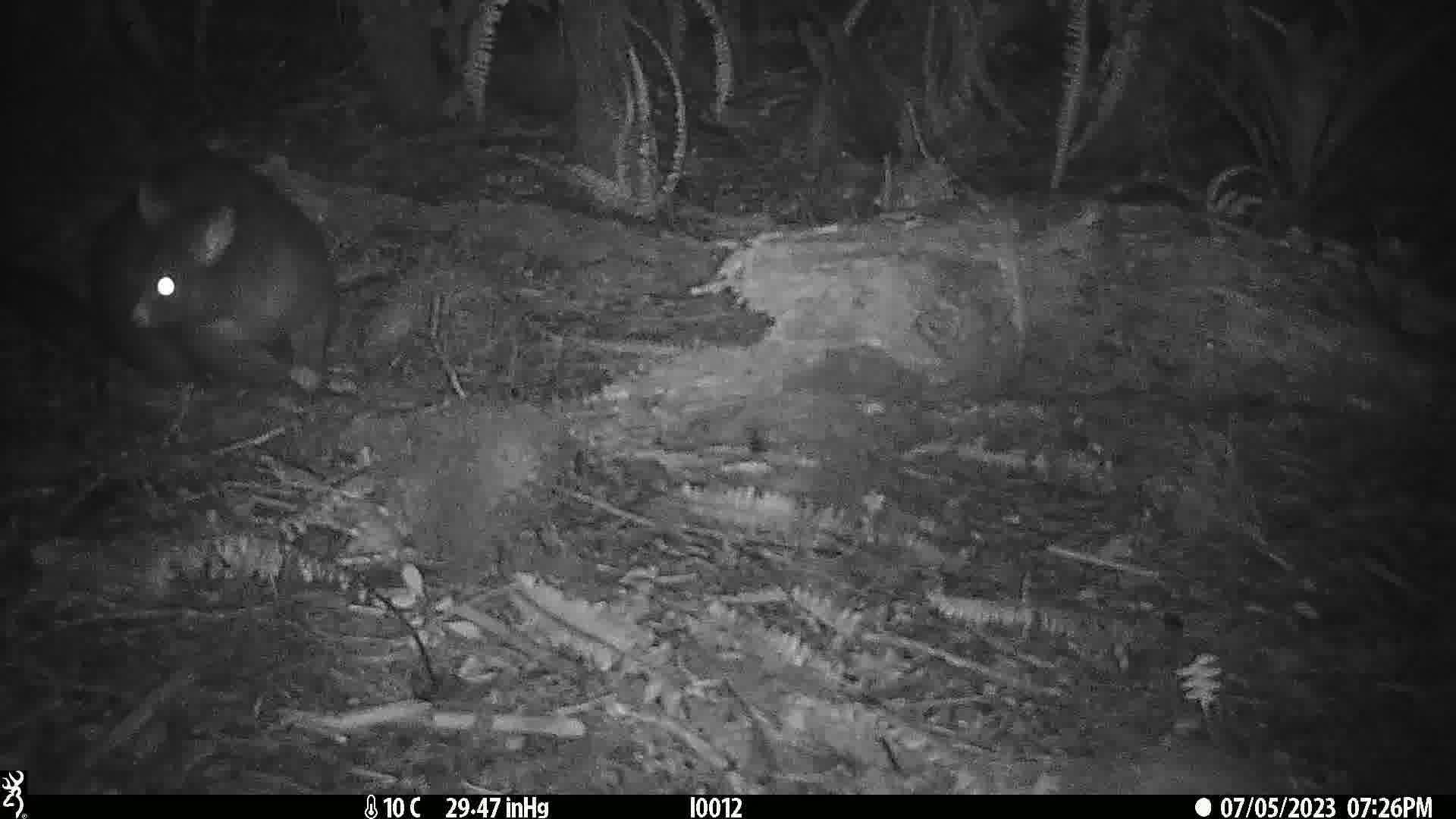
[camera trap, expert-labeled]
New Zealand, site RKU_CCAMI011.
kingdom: Animalia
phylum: Chordata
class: Mammalia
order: Diprotodontia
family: Phalangeridae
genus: Trichosurus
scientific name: Trichosurus vulpecula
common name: common brushtail possum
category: possum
Possum (common brushtail possum) (Trichosurus vulpecula).